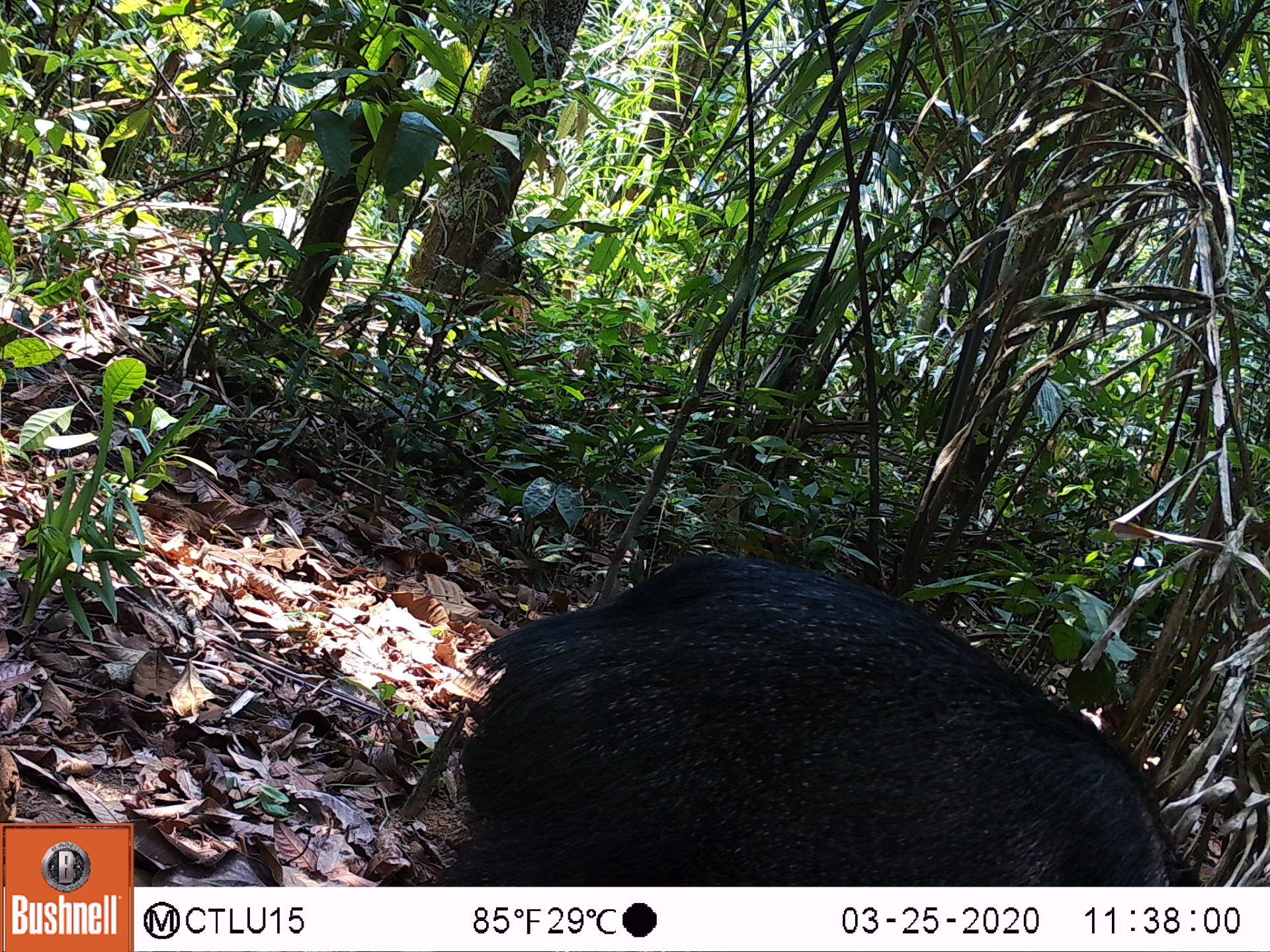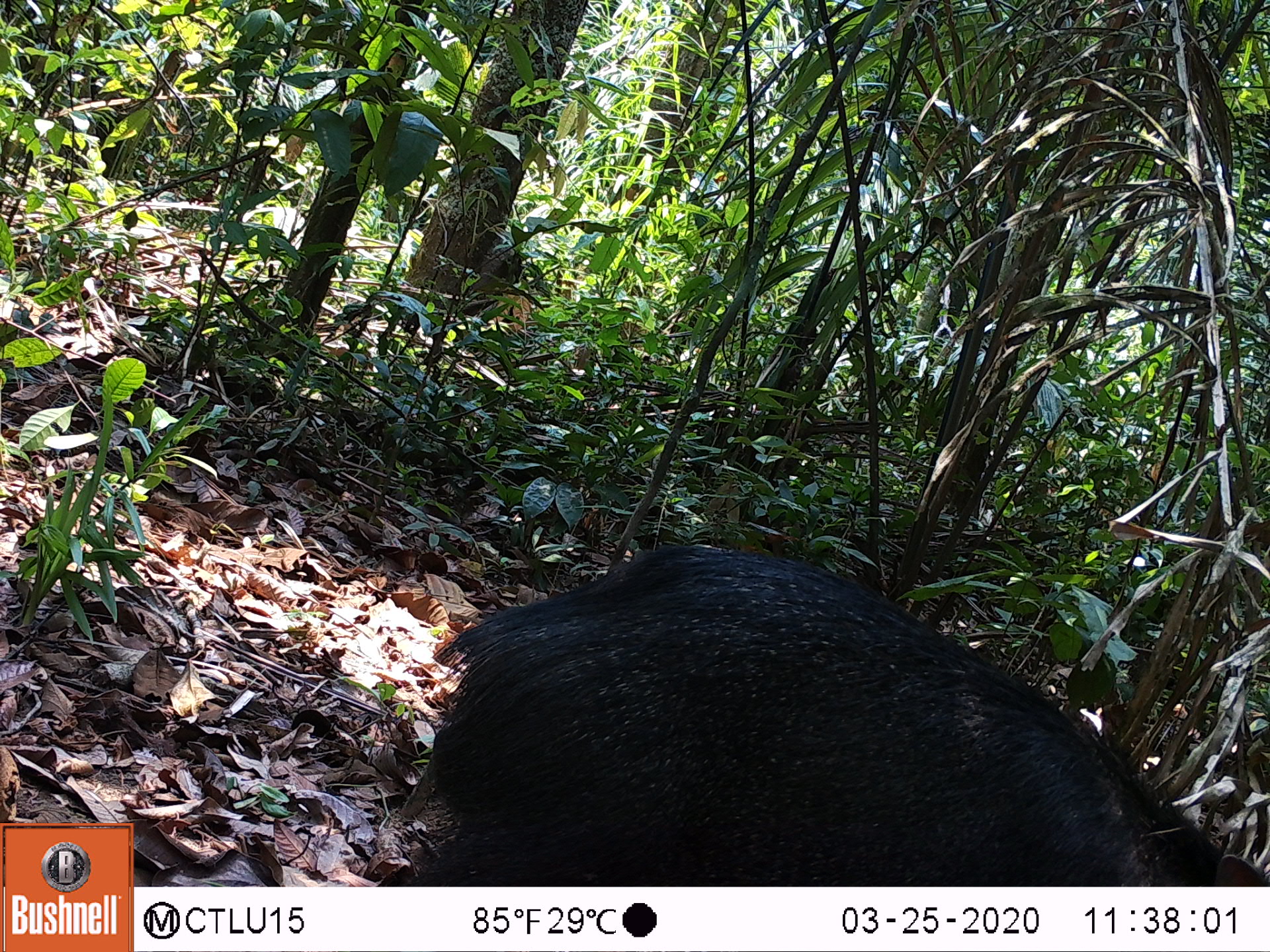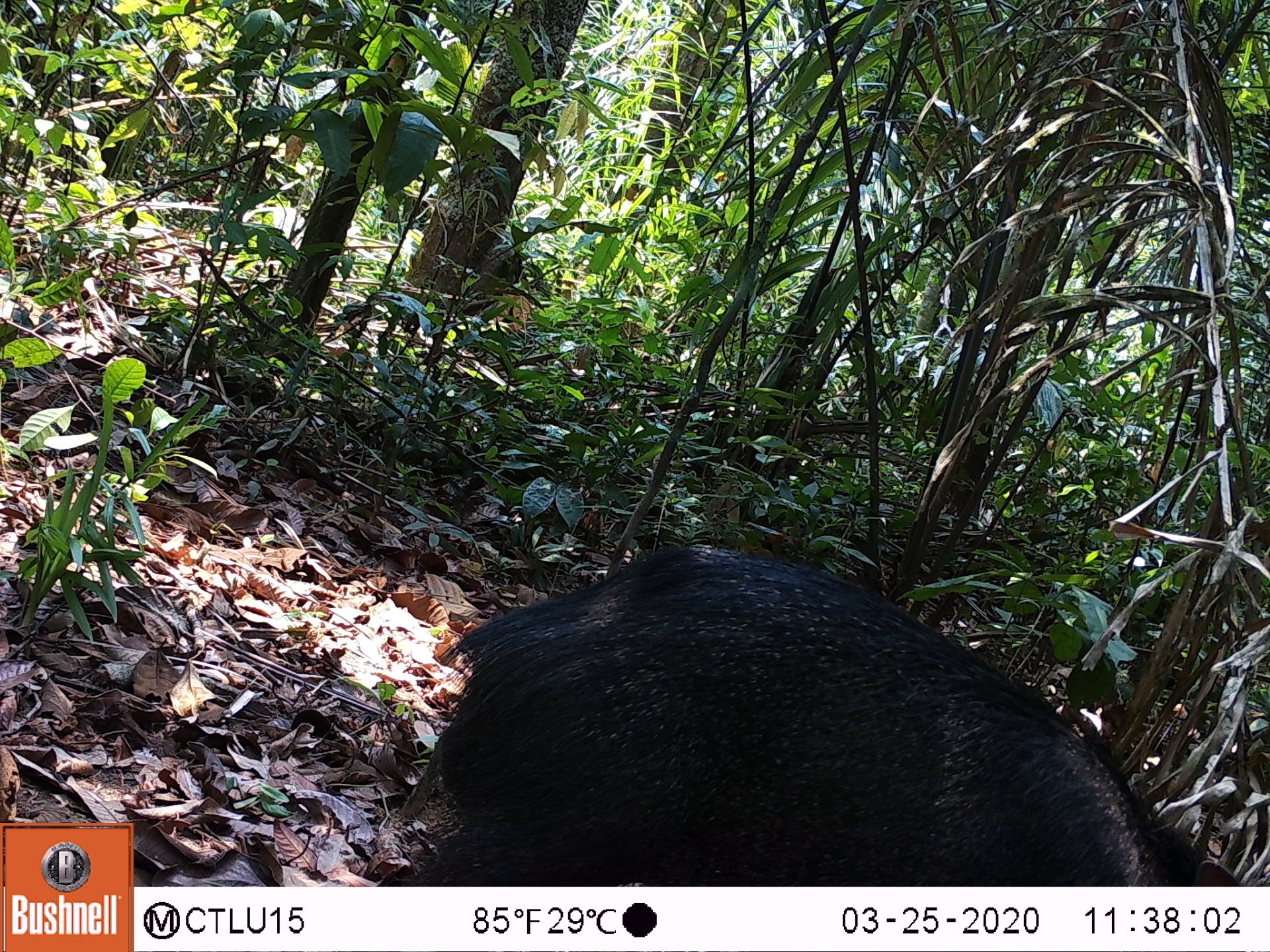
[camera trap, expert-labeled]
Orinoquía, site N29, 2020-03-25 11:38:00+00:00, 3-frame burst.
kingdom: Animalia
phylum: Chordata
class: Mammalia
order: Artiodactyla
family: Tayassuidae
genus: Pecari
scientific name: Pecari tajacu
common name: collared peccary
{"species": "collared peccary (Pecari tajacu)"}